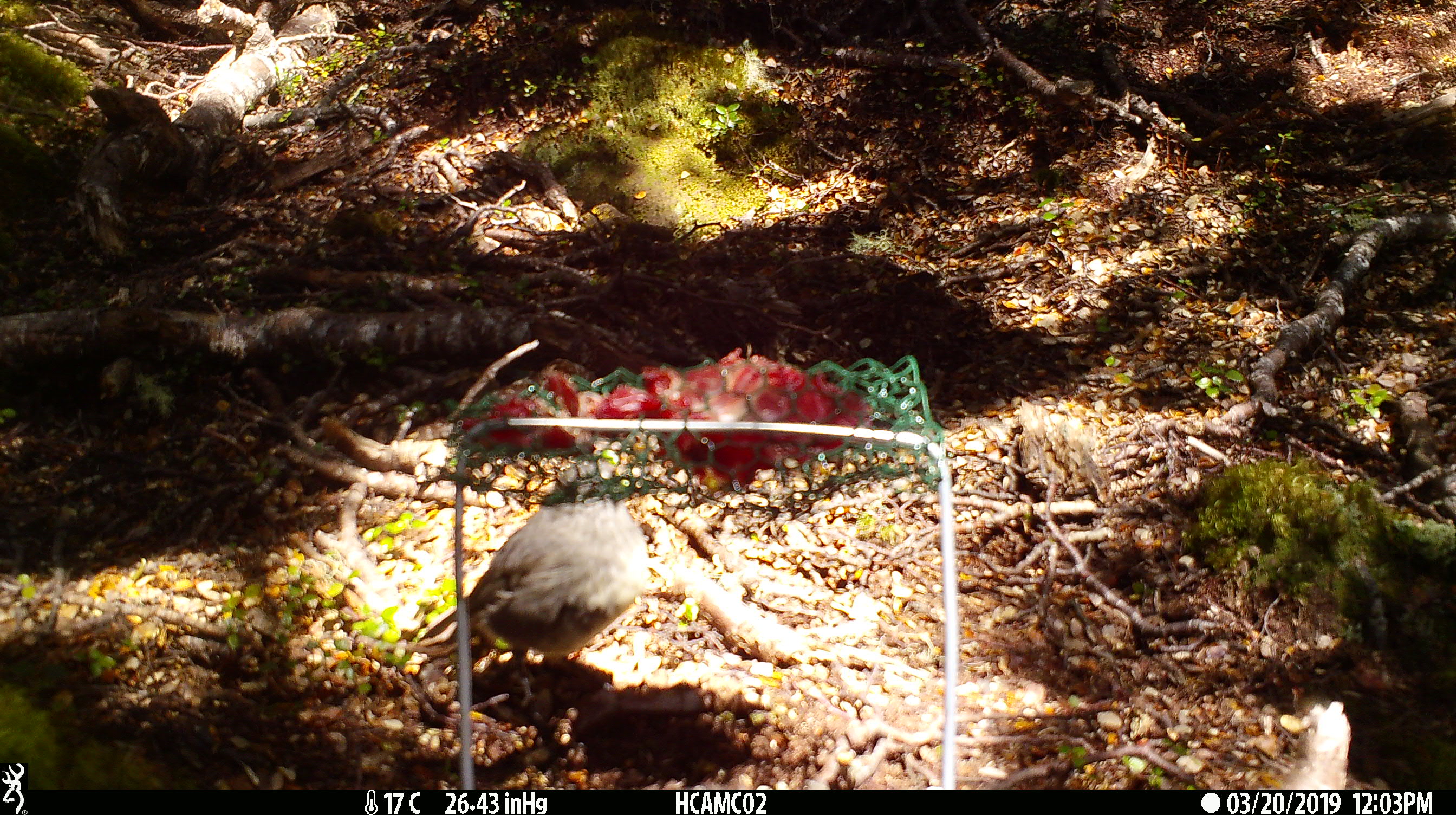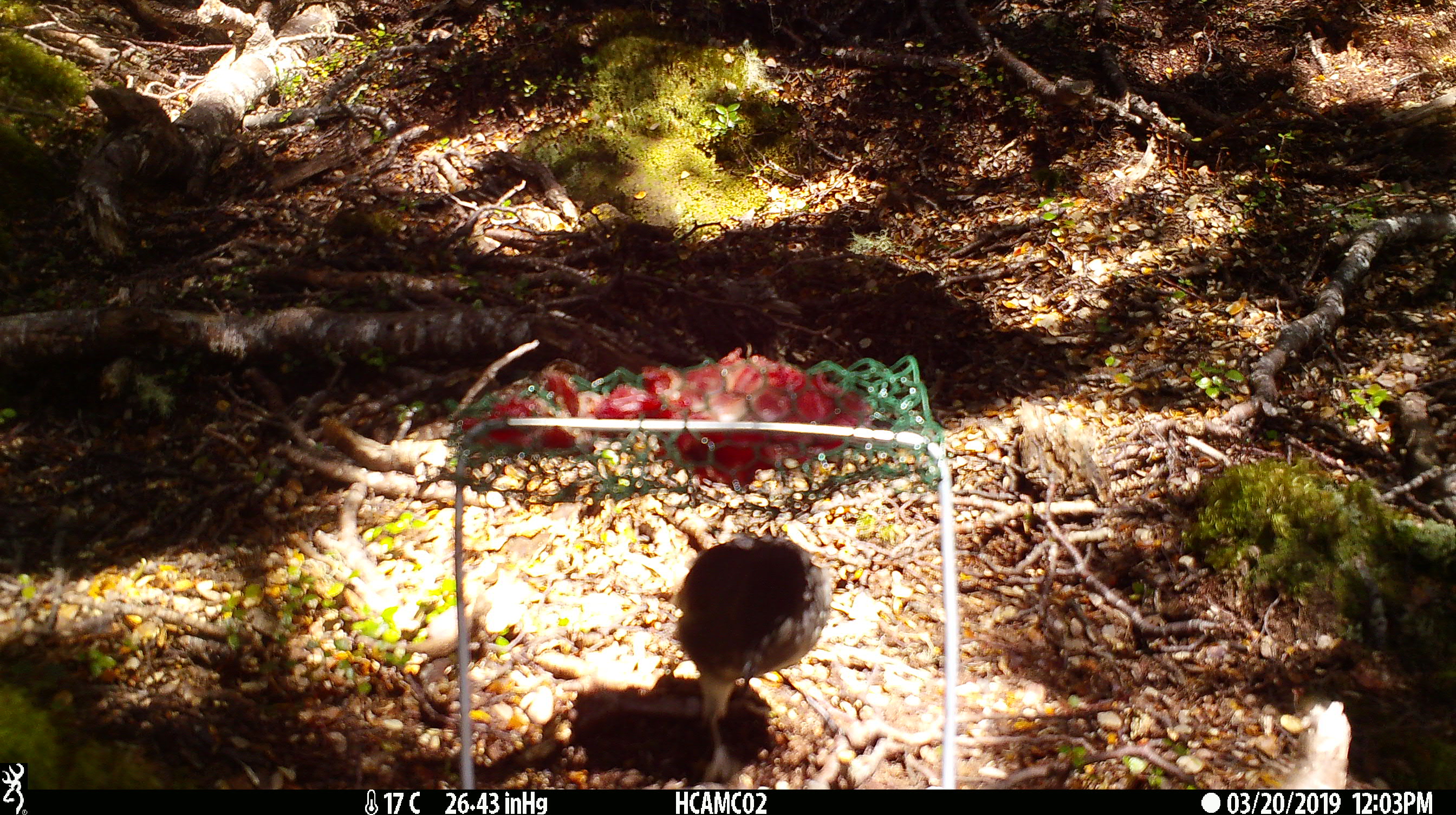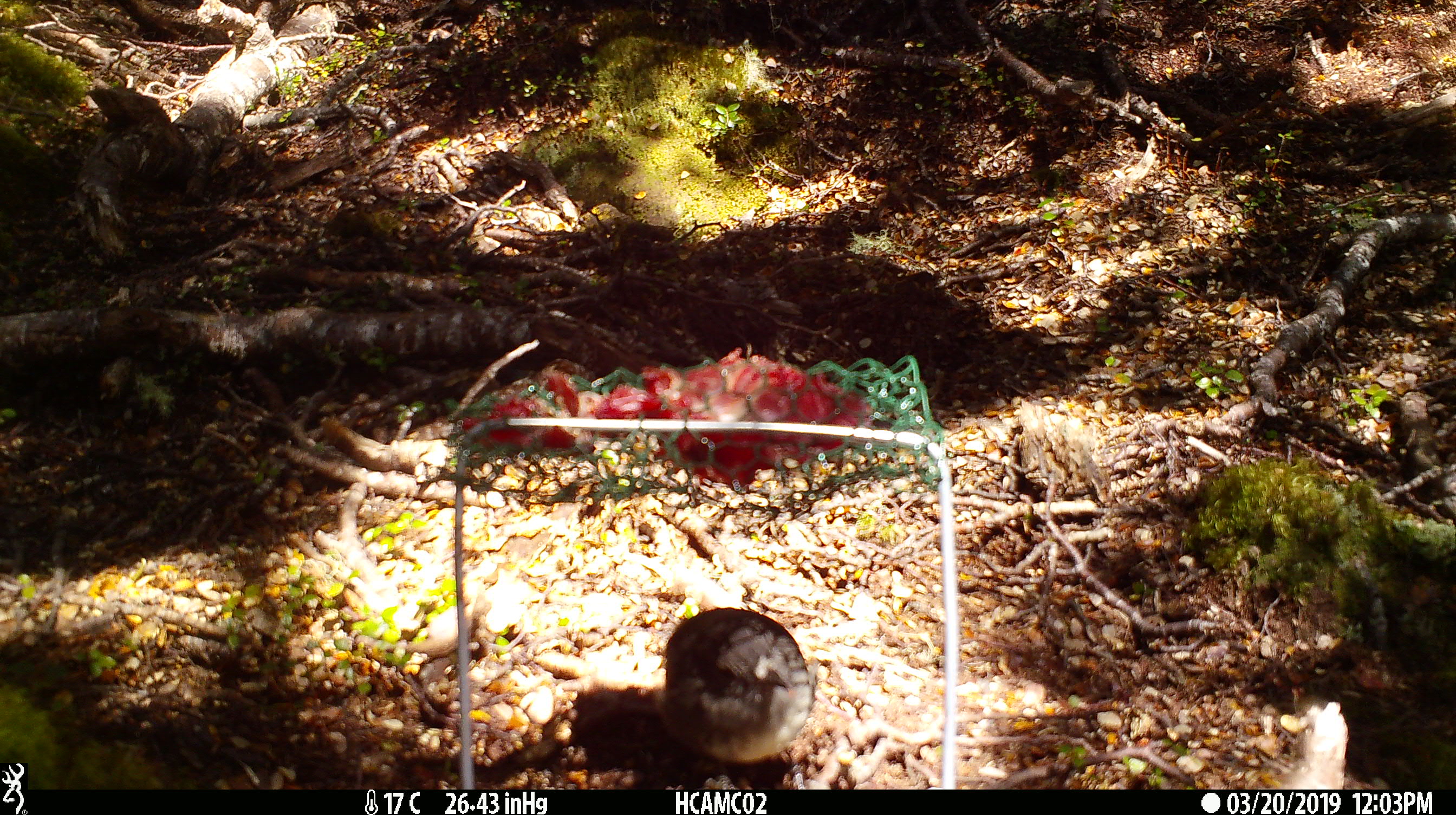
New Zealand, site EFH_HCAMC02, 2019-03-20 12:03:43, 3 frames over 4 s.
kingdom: Animalia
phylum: Chordata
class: Aves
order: Passeriformes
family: Petroicidae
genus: Petroica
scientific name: Petroica australis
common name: new zealand robin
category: robin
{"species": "robin (new zealand robin) (Petroica australis)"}